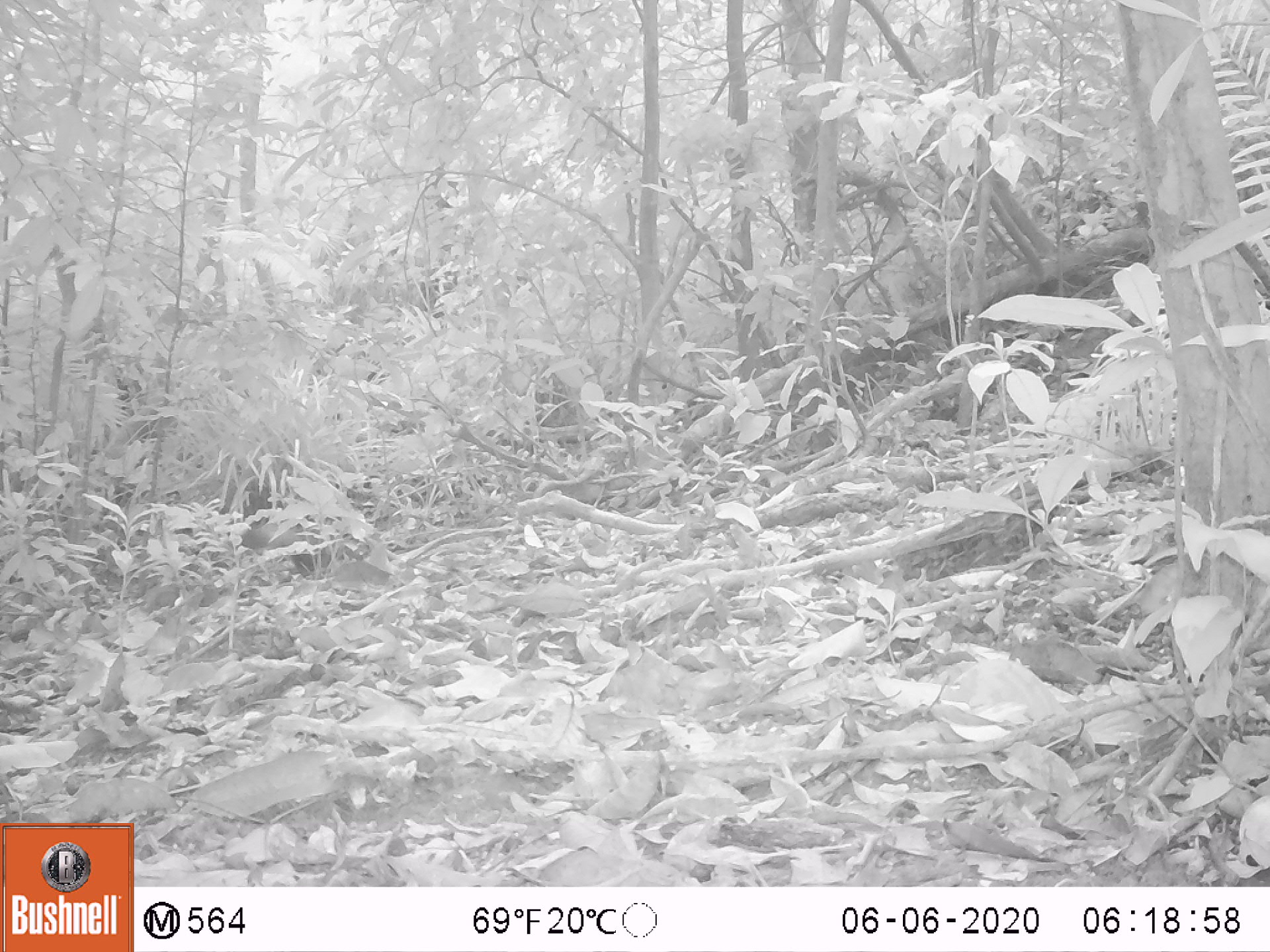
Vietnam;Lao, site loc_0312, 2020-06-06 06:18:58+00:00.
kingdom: Animalia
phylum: Chordata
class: Mammalia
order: Rodentia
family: Sciuridae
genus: Callosciurus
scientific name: Callosciurus erythraeus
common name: pallas's squirrel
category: pallass squirrel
Pallass squirrel (pallas's squirrel) (Callosciurus erythraeus). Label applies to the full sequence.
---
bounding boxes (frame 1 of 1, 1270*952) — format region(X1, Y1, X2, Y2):
pallass squirrel: region(242, 514, 370, 578)